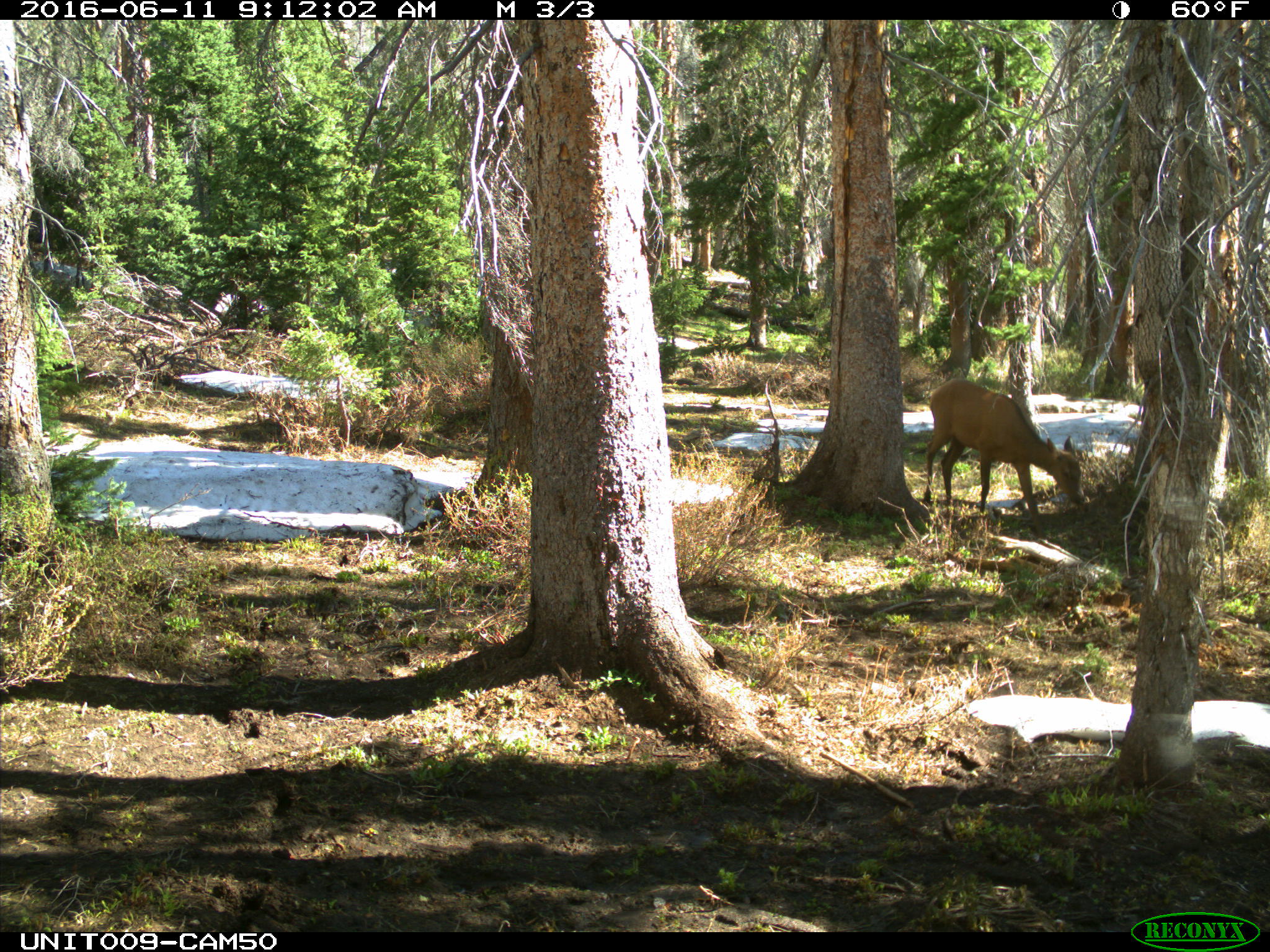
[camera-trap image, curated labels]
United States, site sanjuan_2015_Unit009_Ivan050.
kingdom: Animalia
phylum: Chordata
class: Mammalia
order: Artiodactyla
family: Cervidae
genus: Cervus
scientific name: Cervus elaphus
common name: red deer